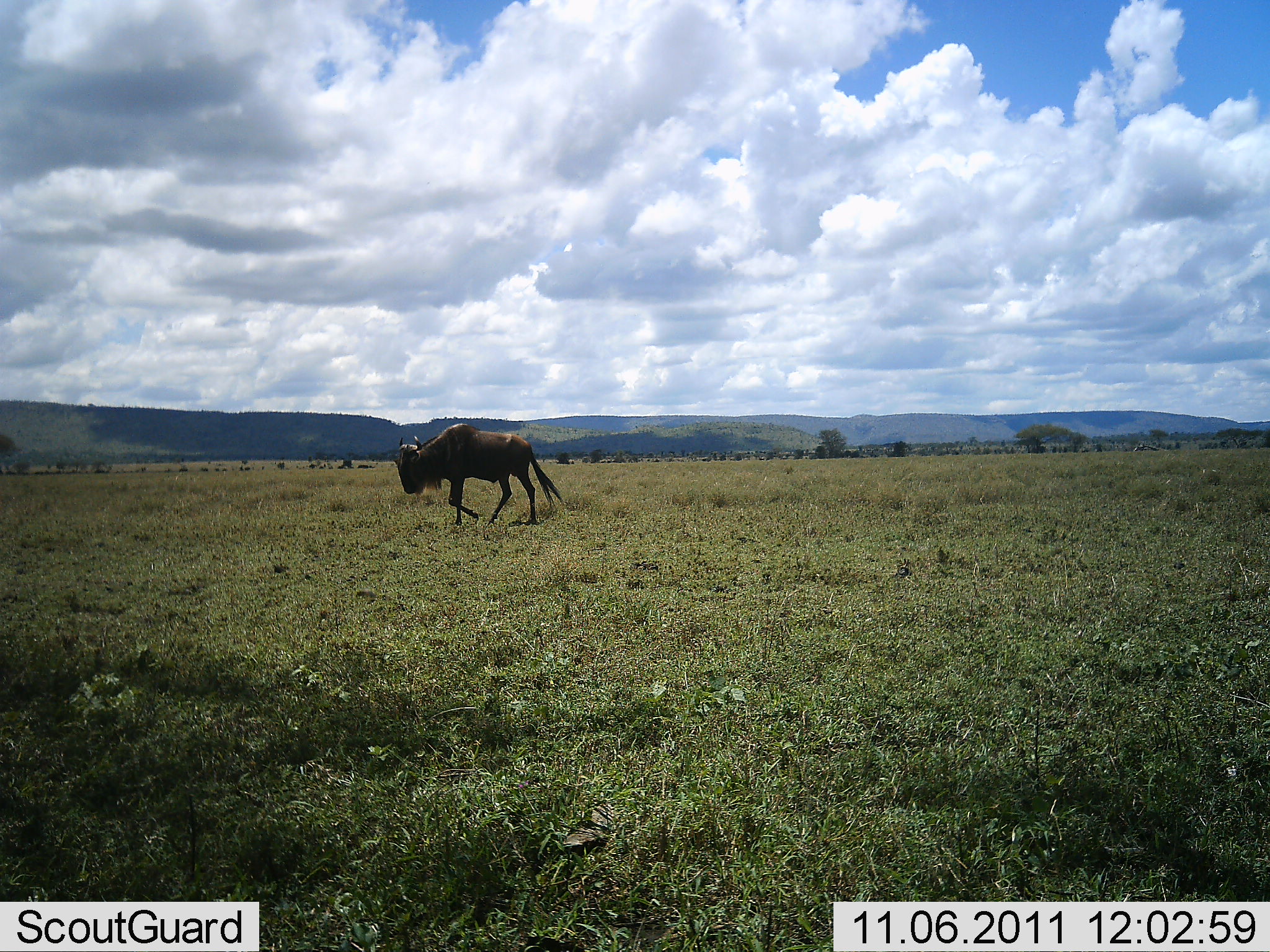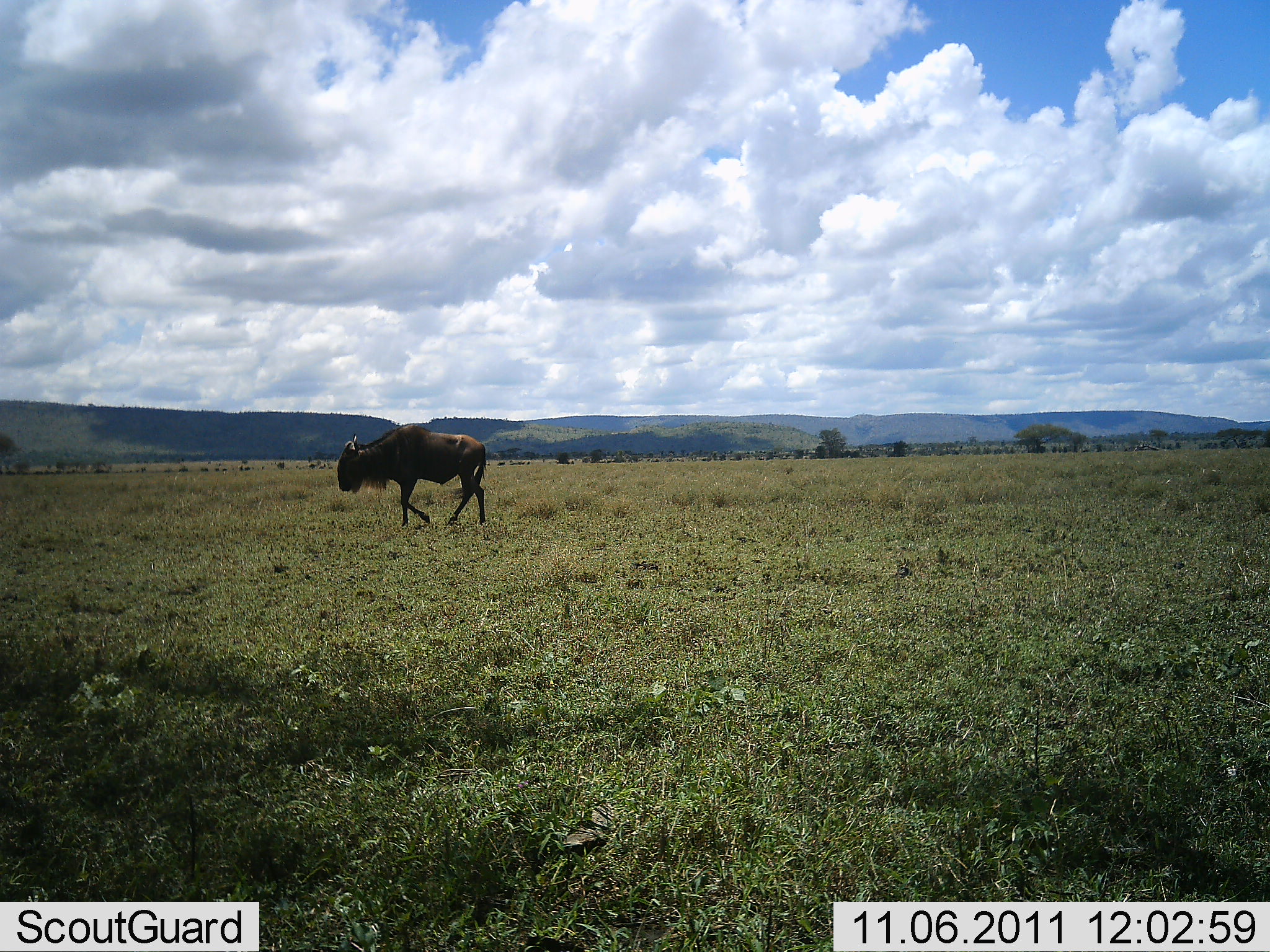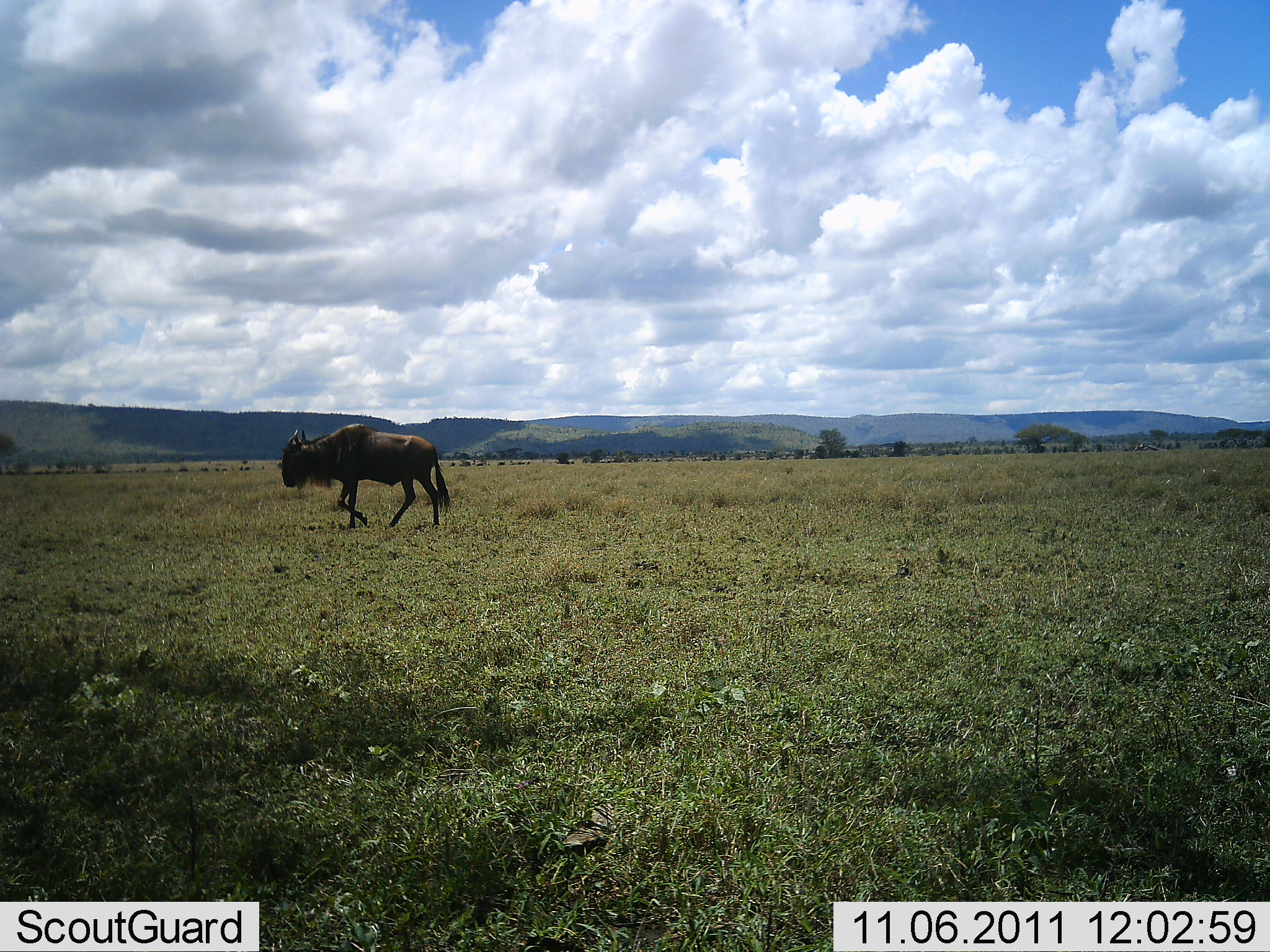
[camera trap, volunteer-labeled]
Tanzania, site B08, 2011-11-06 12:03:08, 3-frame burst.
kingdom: Animalia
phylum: Chordata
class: Mammalia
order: Artiodactyla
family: Bovidae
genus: Connochaetes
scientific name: Connochaetes taurinus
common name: blue wildebeest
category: wildebeest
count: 1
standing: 7%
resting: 0%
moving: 93%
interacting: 0%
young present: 0%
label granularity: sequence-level